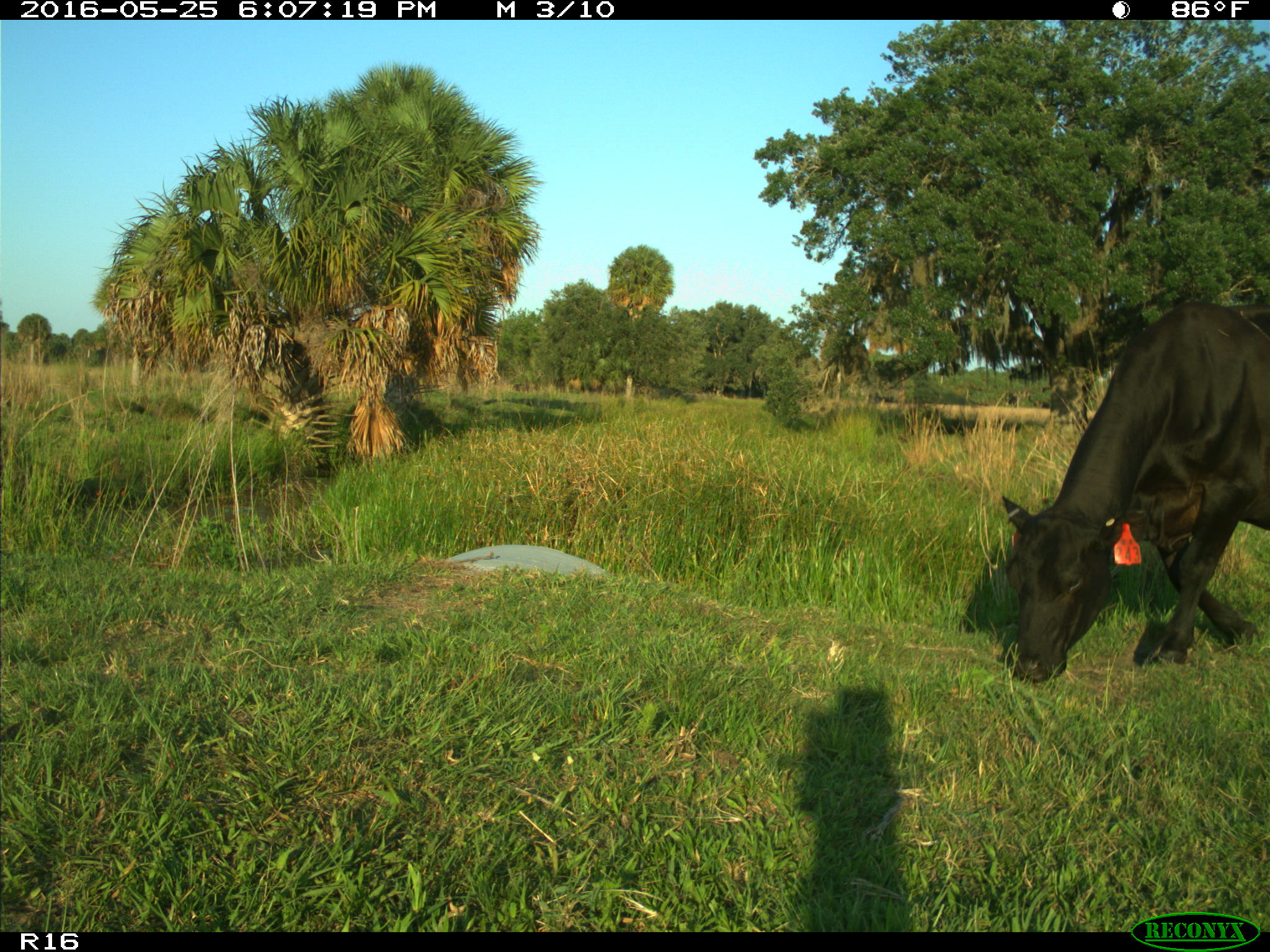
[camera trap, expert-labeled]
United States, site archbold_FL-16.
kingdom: Animalia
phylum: Chordata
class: Mammalia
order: Artiodactyla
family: Bovidae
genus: Bos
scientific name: Bos taurus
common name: domestic cow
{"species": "Bos taurus (domestic cow)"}